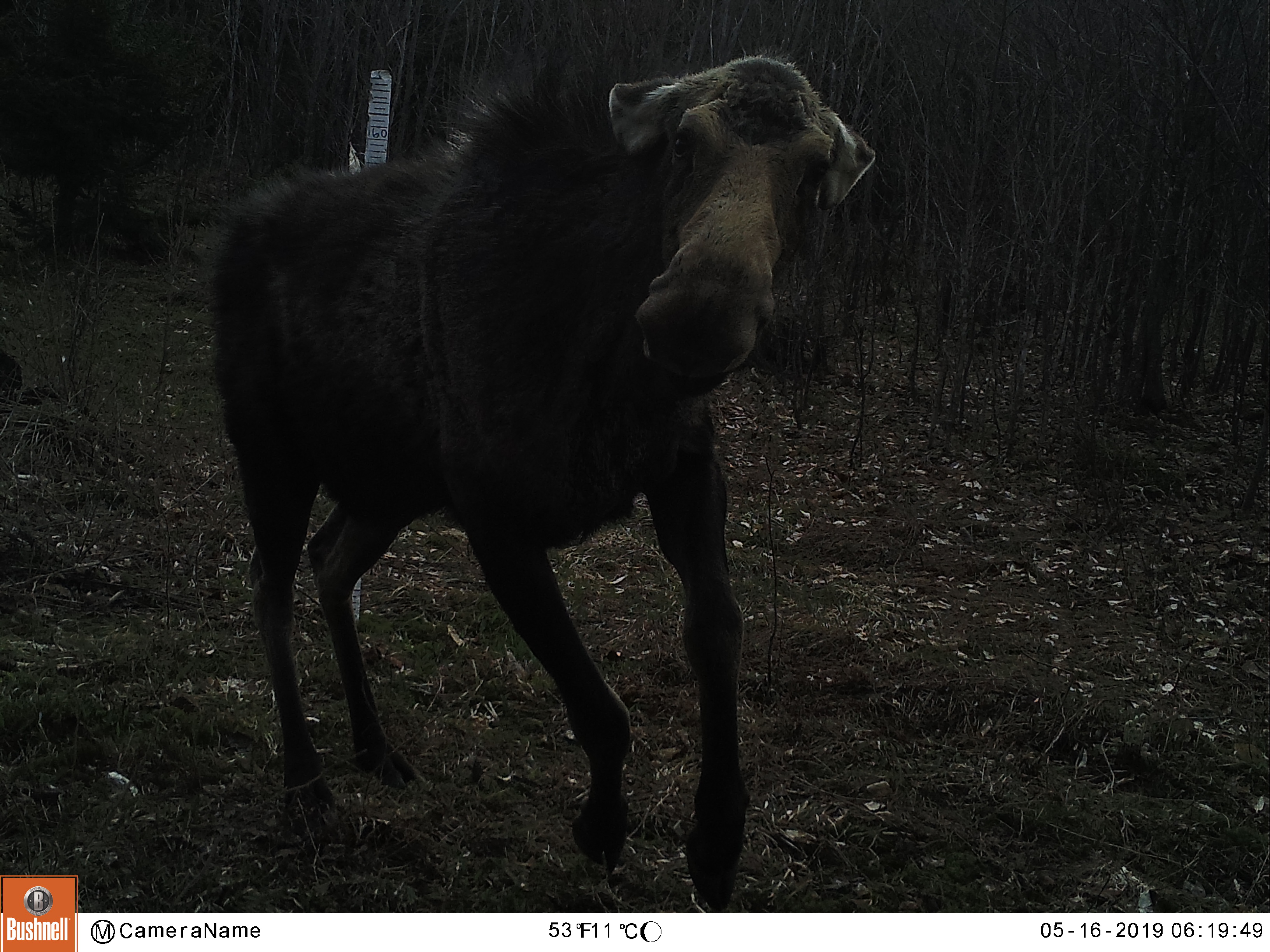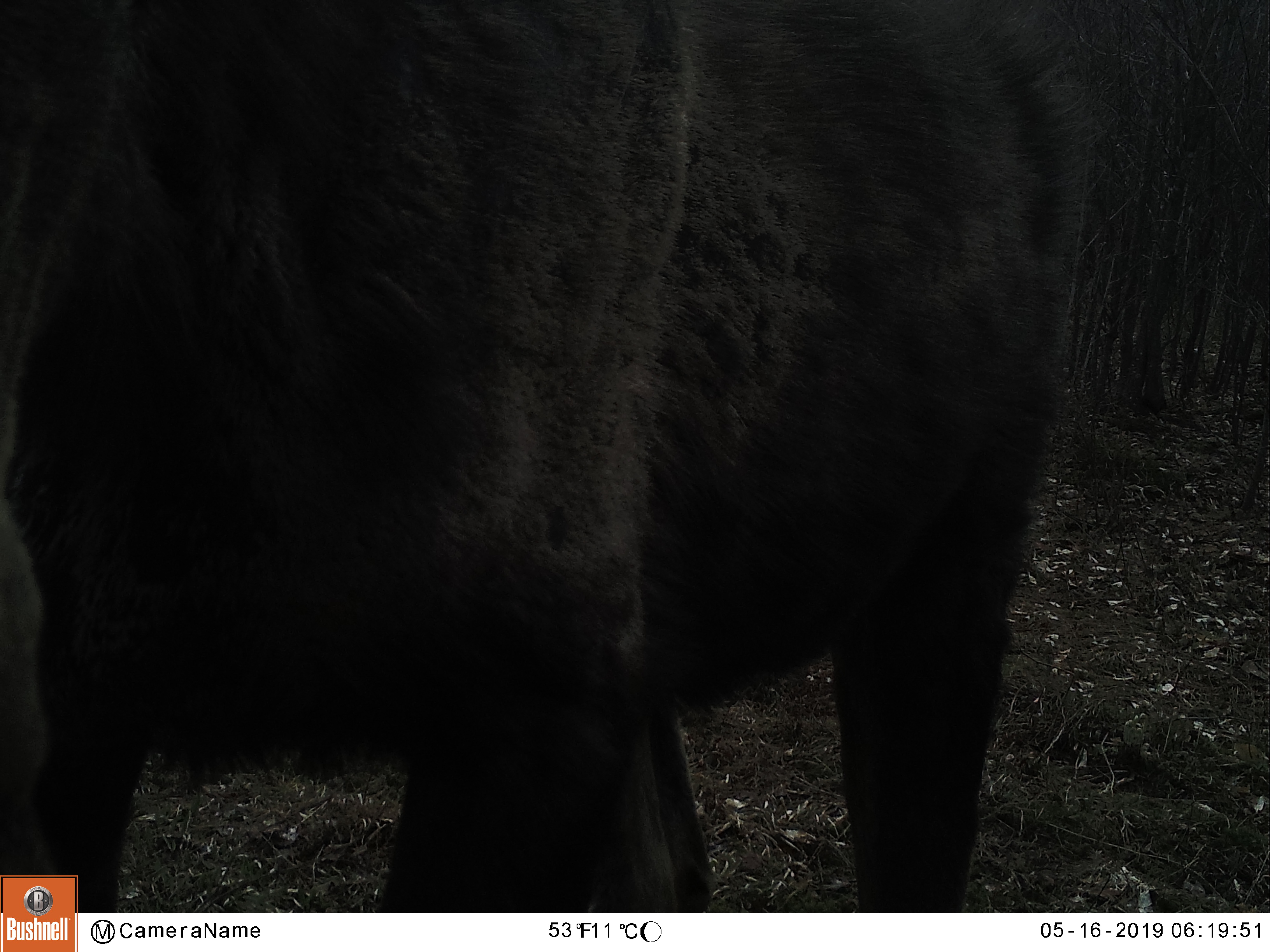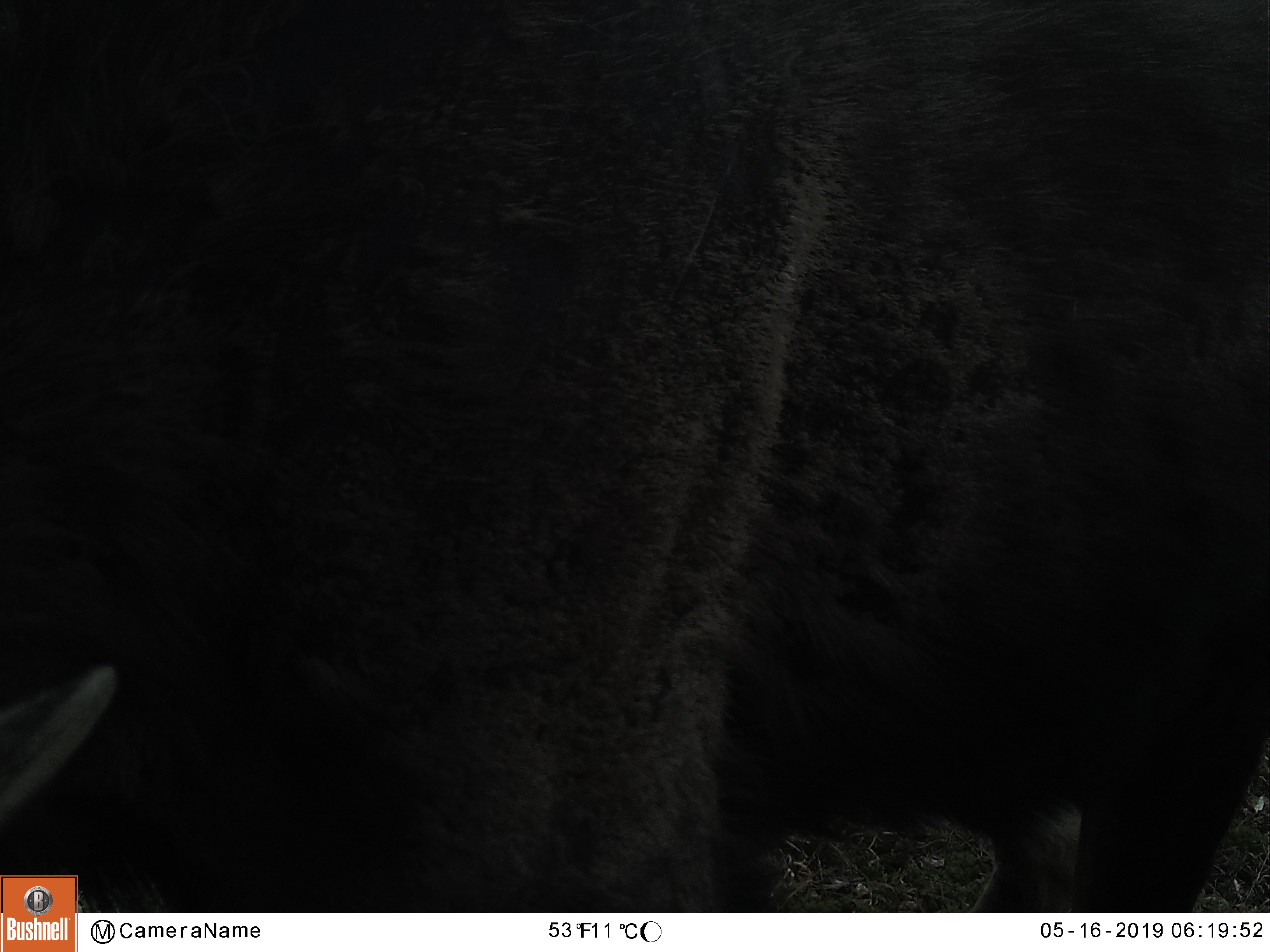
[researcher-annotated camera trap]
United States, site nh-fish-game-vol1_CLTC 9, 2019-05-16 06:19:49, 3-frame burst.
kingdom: Animalia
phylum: Chordata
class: Mammalia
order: Artiodactyla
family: Cervidae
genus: Alces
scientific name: Alces alces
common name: moose